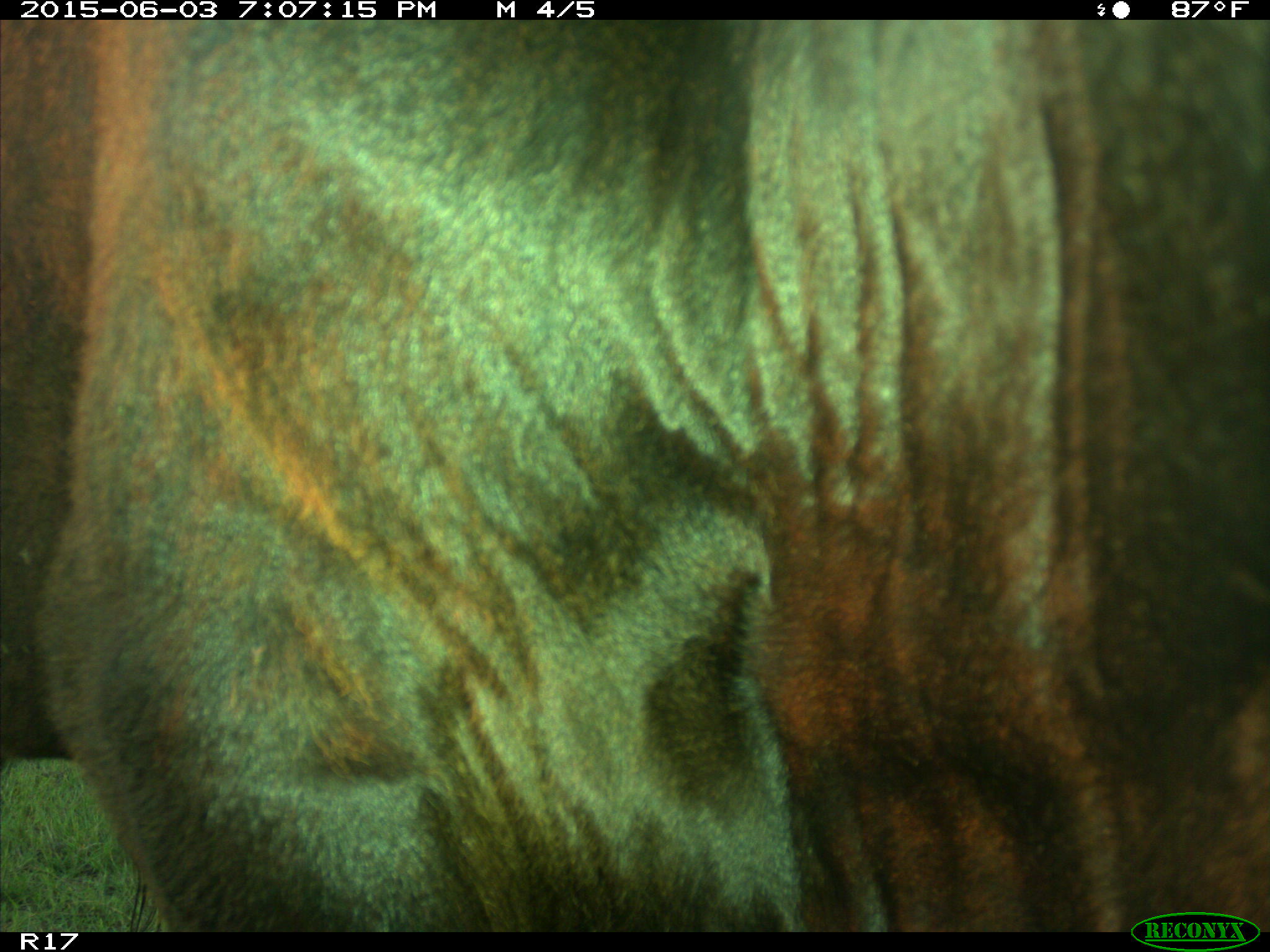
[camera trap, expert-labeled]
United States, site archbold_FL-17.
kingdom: Animalia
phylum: Chordata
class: Mammalia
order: Artiodactyla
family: Bovidae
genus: Bos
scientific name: Bos taurus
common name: domestic cow